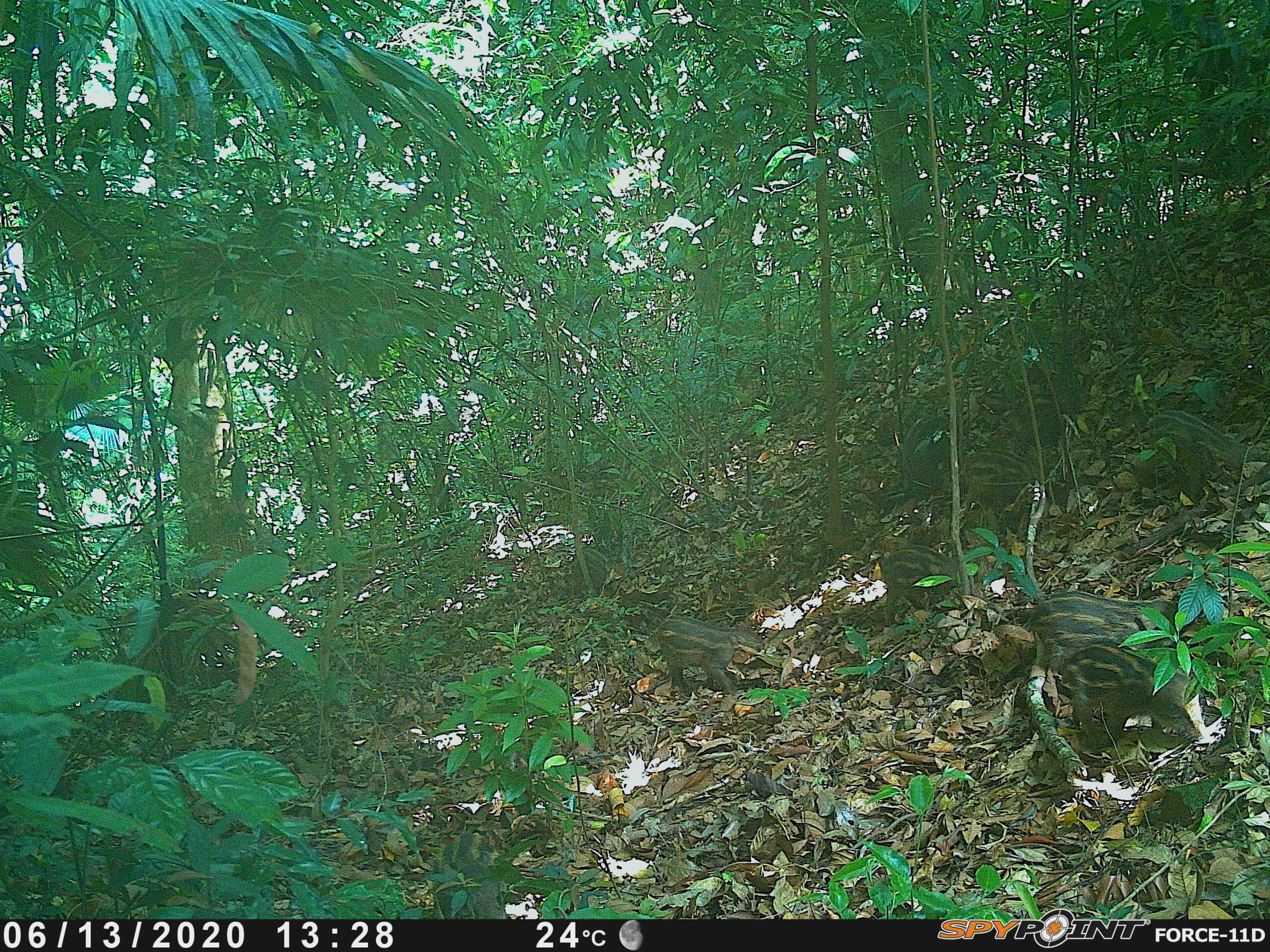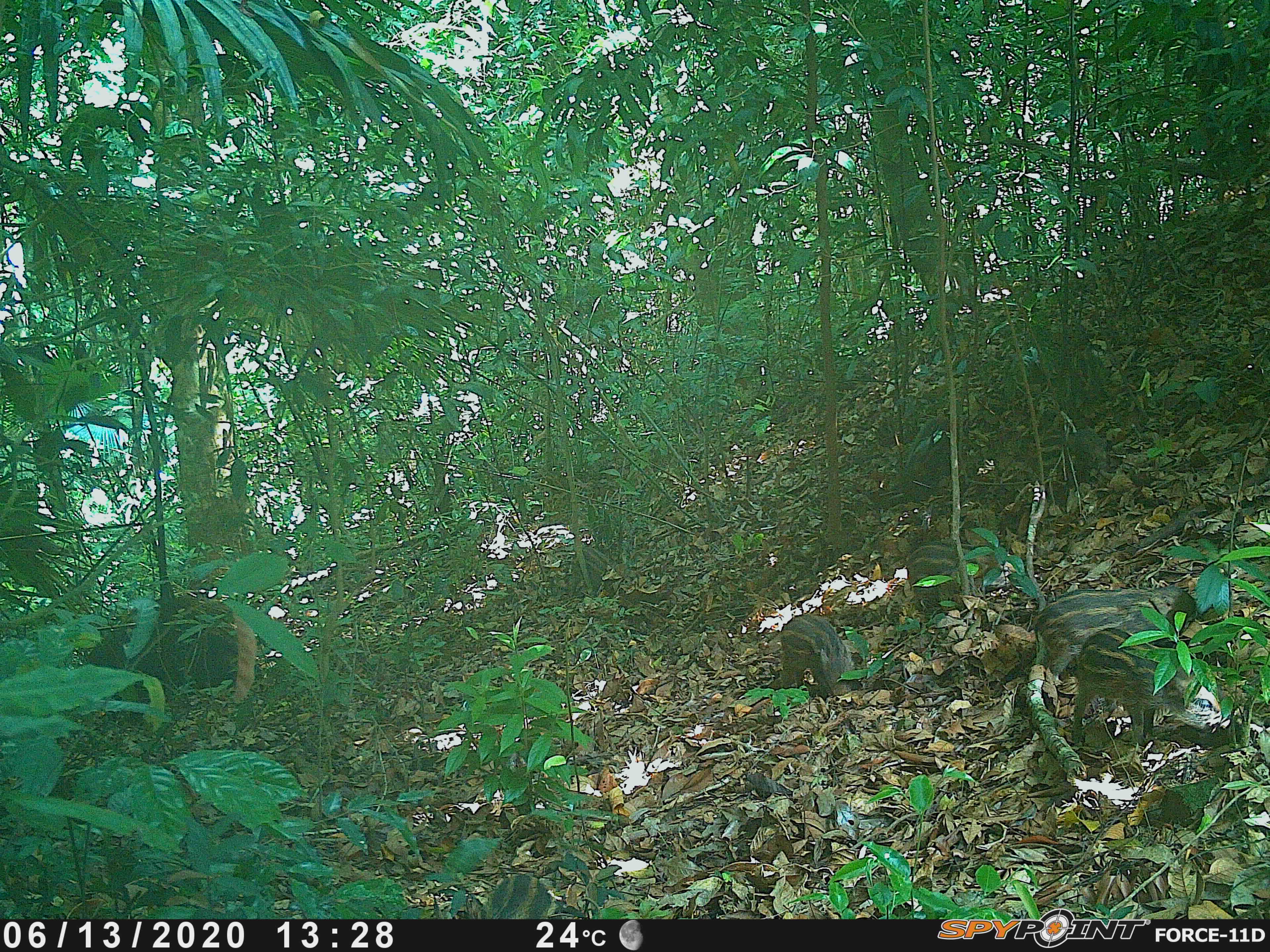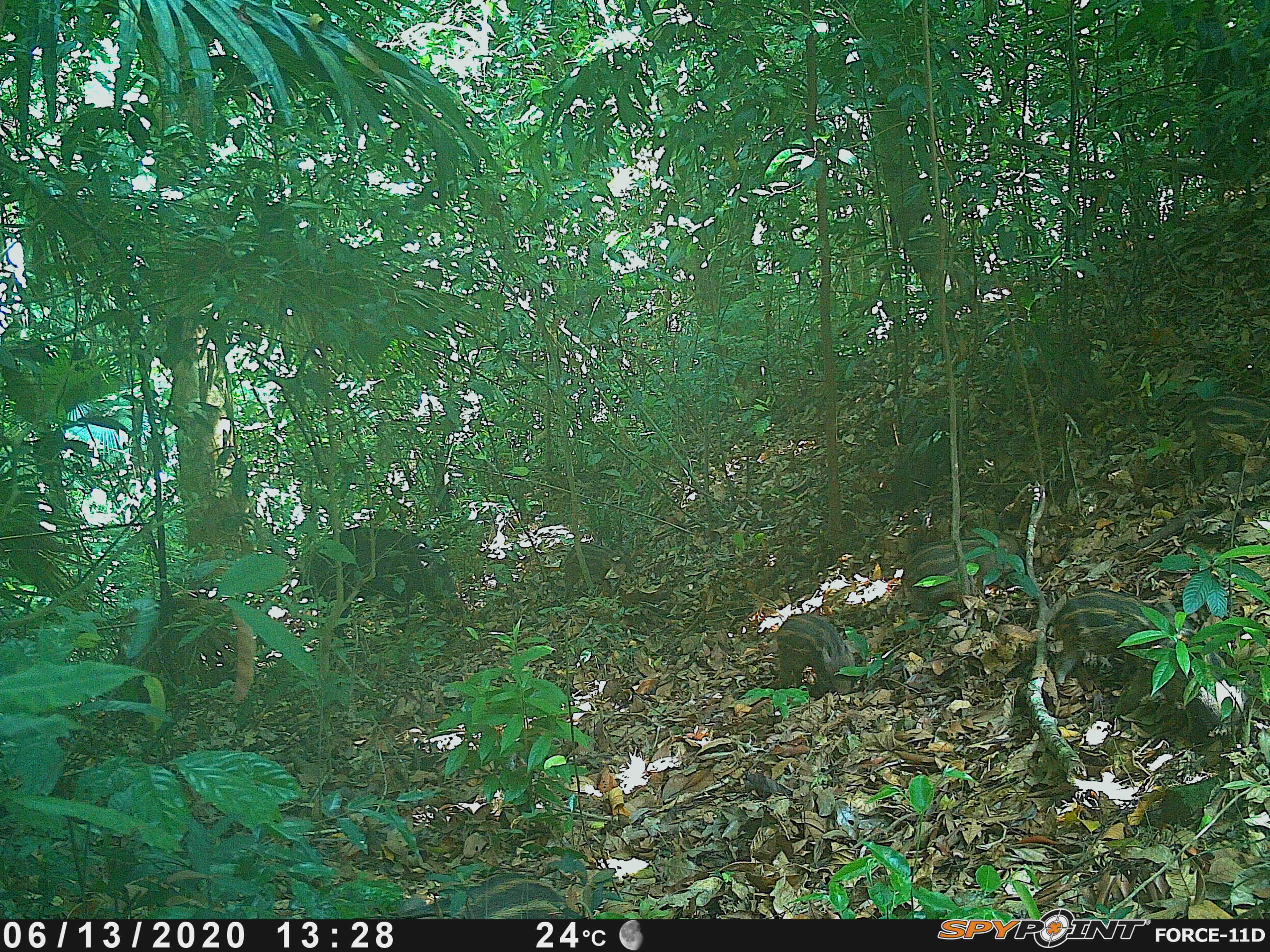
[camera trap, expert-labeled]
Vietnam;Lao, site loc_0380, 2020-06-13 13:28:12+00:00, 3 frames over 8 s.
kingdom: Animalia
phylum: Chordata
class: Mammalia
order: Artiodactyla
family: Suidae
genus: Sus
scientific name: Sus scrofa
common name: eurasian wild pig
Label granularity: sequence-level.